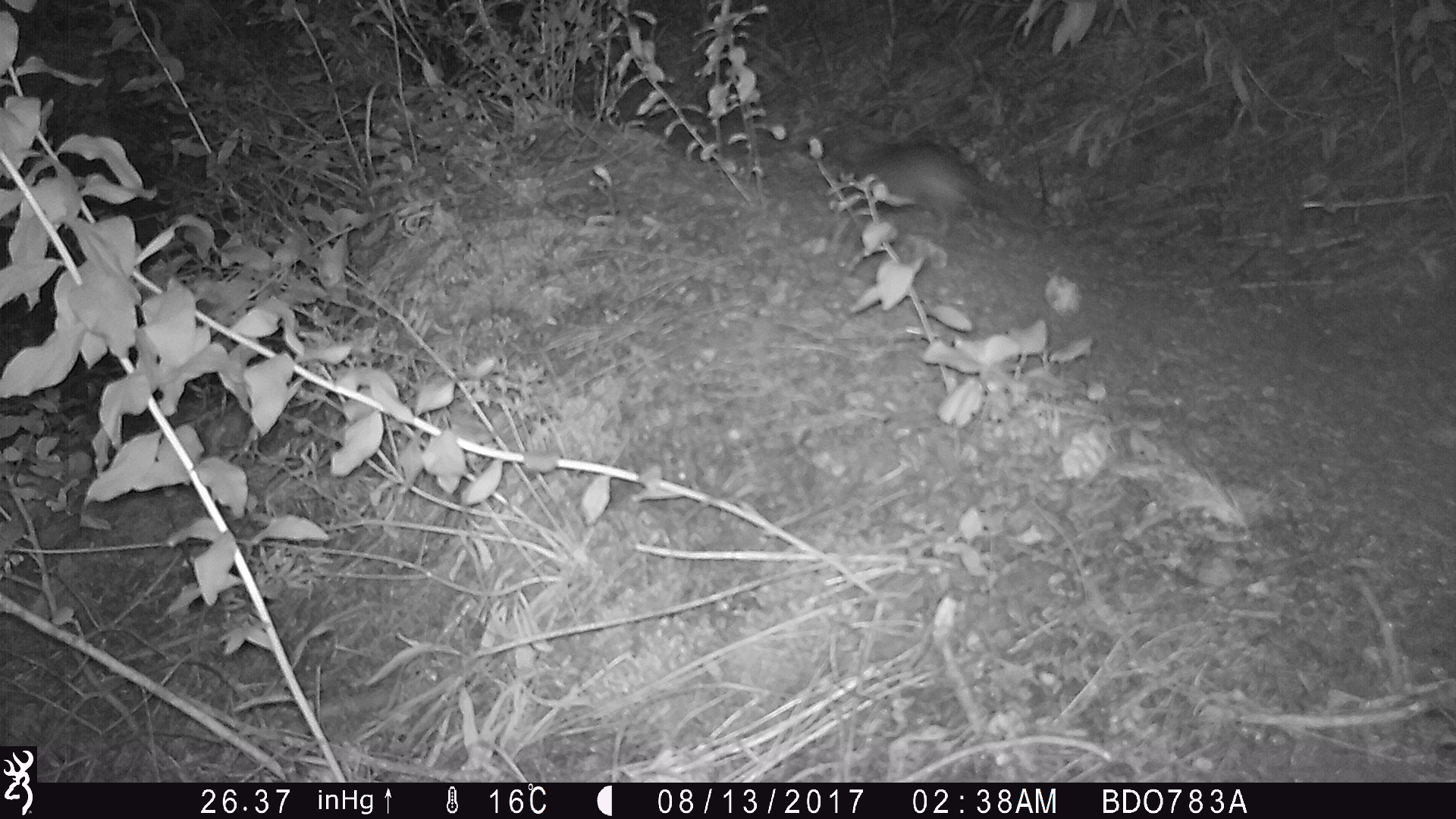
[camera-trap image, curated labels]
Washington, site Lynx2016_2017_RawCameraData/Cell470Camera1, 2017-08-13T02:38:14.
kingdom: Animalia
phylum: Chordata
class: Mammalia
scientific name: Mammalia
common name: small mammal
Small mammal (Mammalia). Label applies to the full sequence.